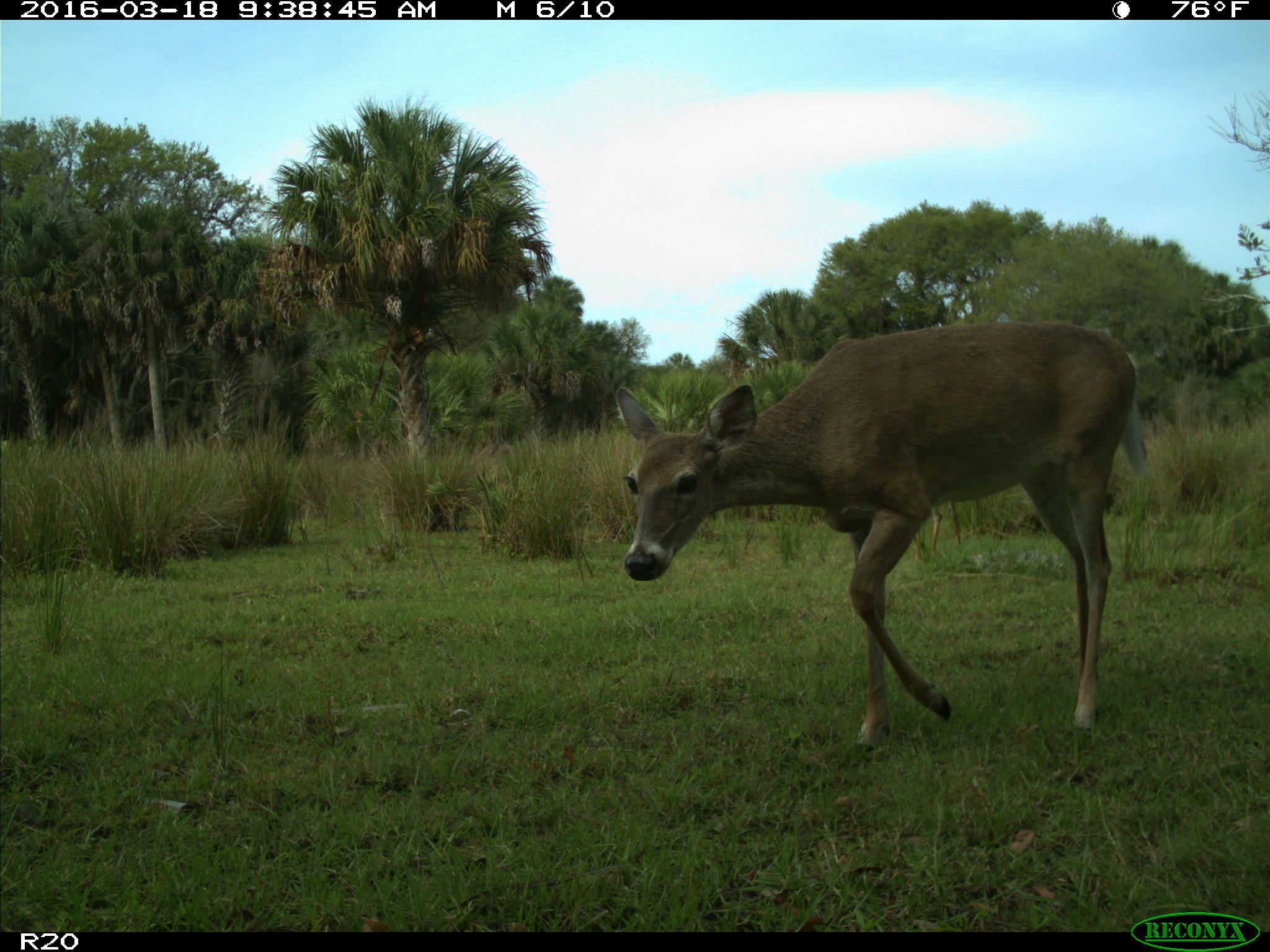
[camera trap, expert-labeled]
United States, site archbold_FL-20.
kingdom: Animalia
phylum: Chordata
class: Mammalia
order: Artiodactyla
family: Cervidae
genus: Odocoileus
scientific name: Odocoileus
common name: deer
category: unidentified deer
Unidentified deer (deer) (Odocoileus).